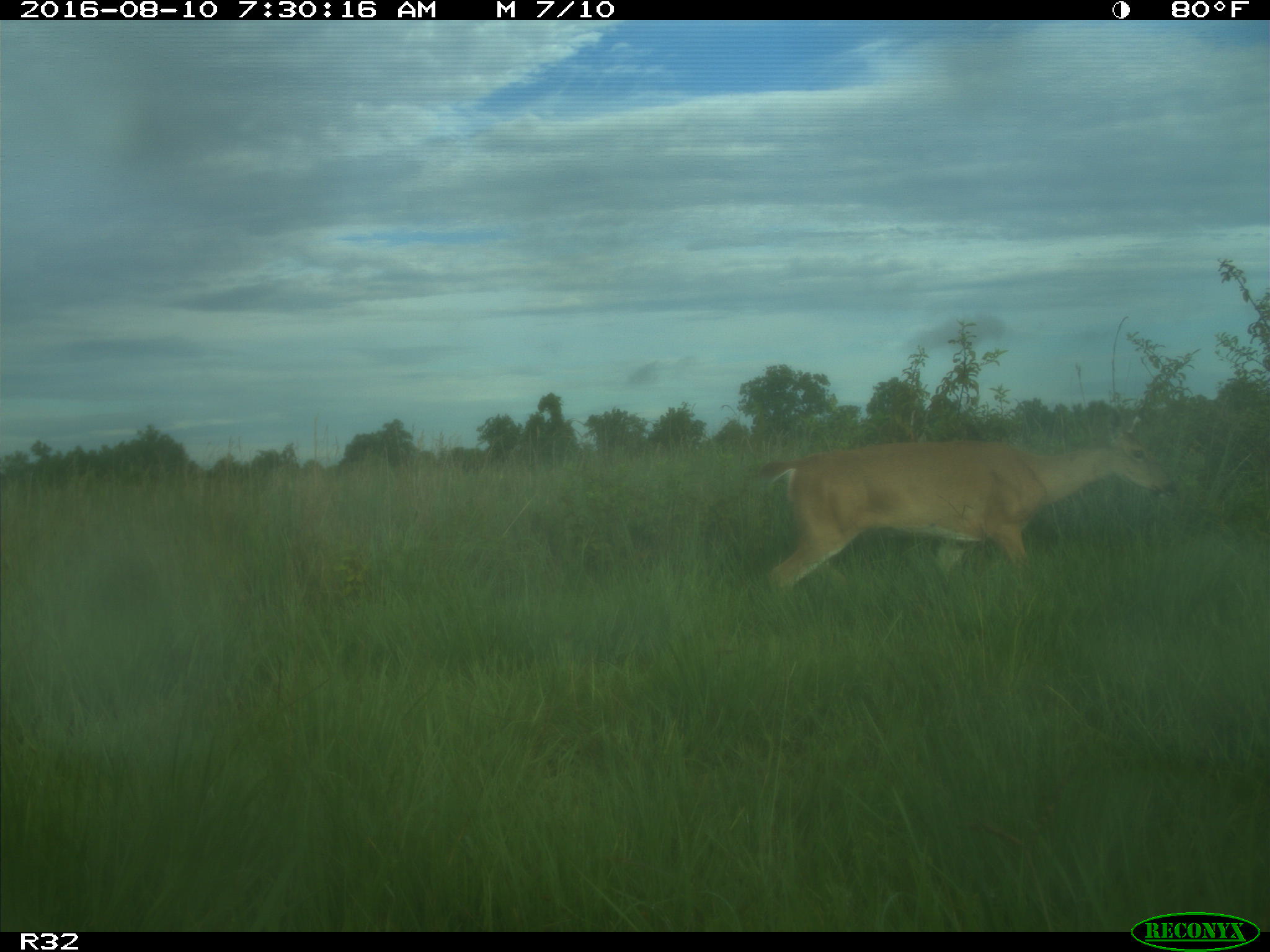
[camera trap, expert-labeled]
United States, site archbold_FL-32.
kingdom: Animalia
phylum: Chordata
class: Mammalia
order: Artiodactyla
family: Cervidae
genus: Odocoileus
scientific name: Odocoileus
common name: deer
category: unidentified deer